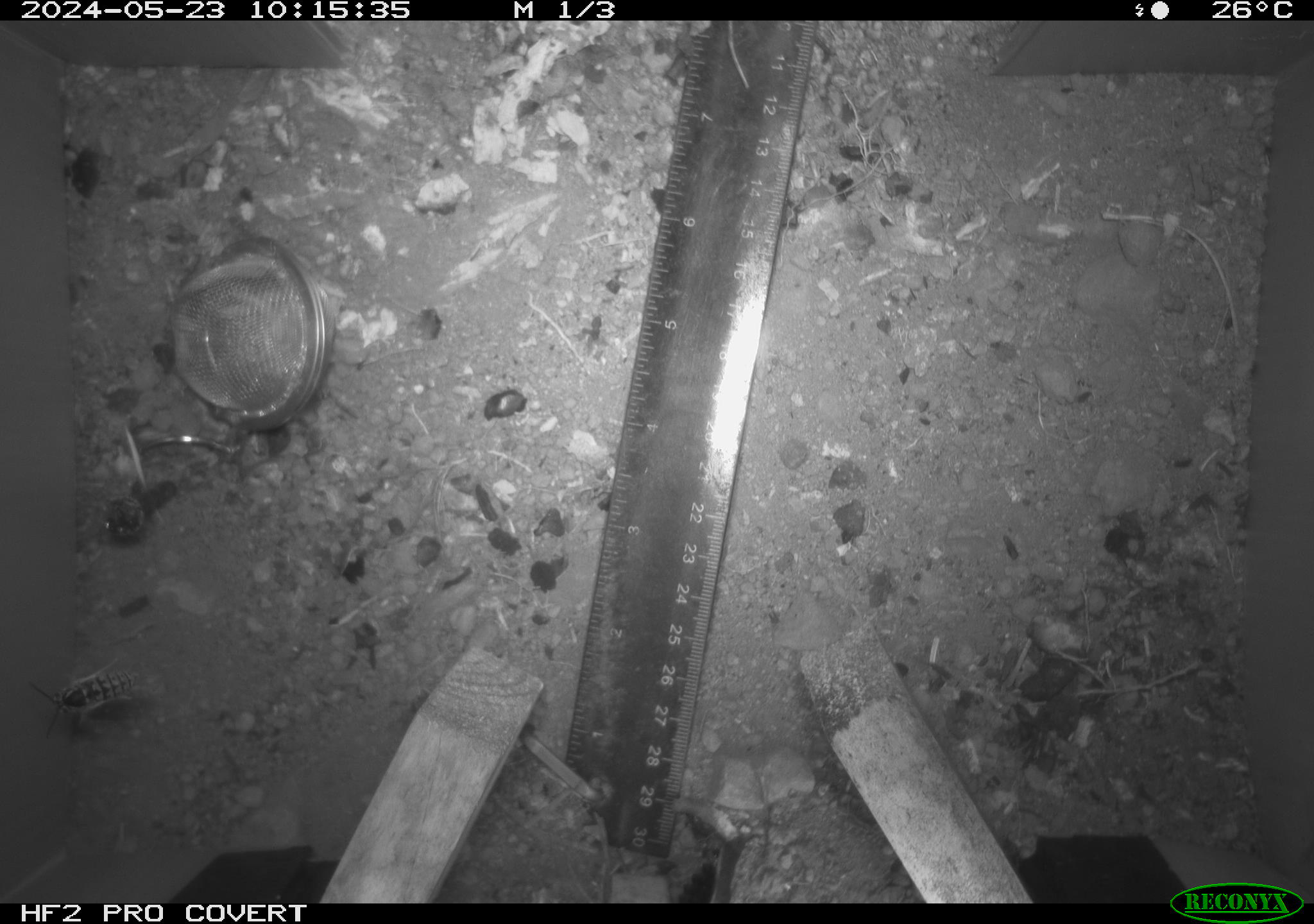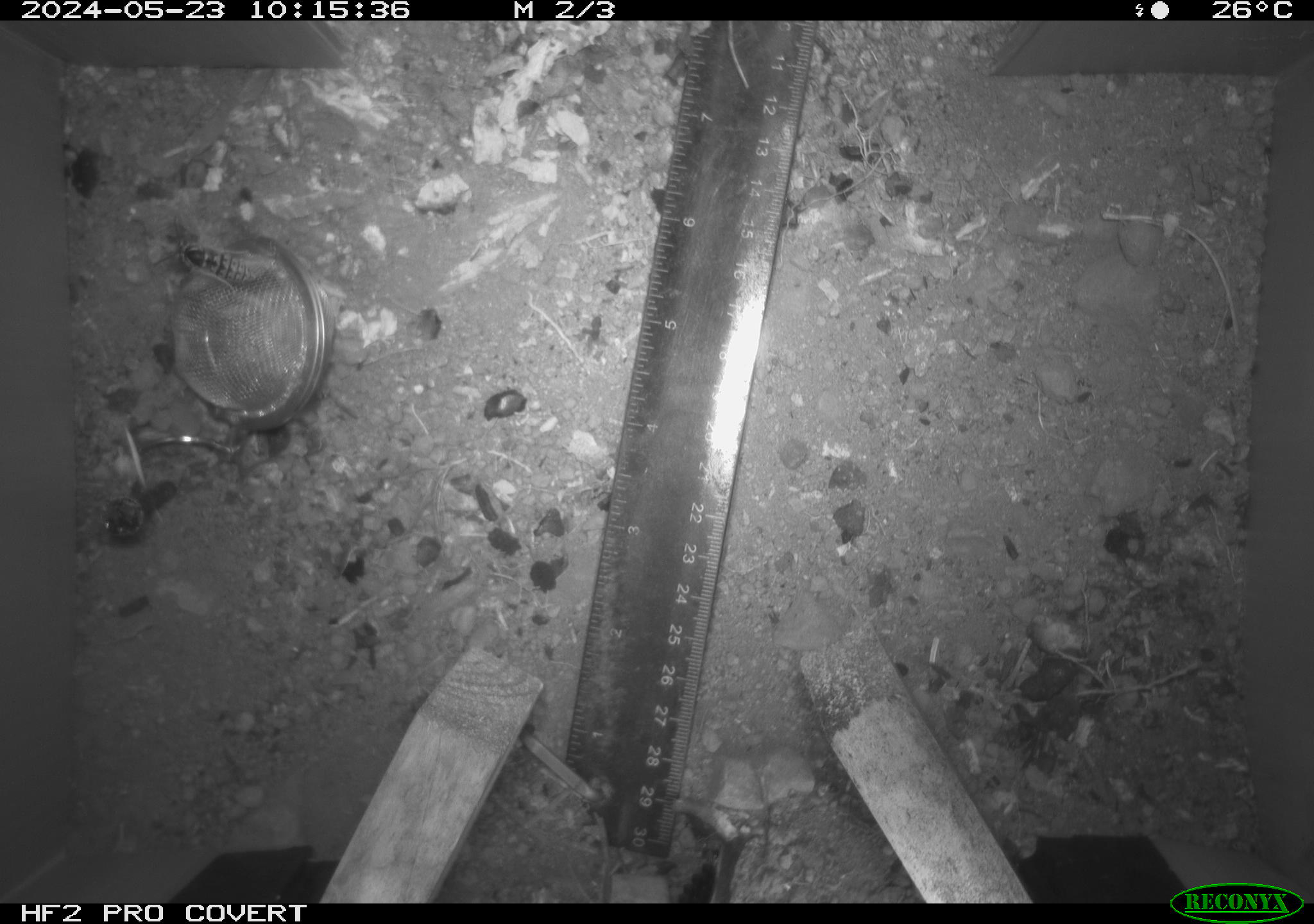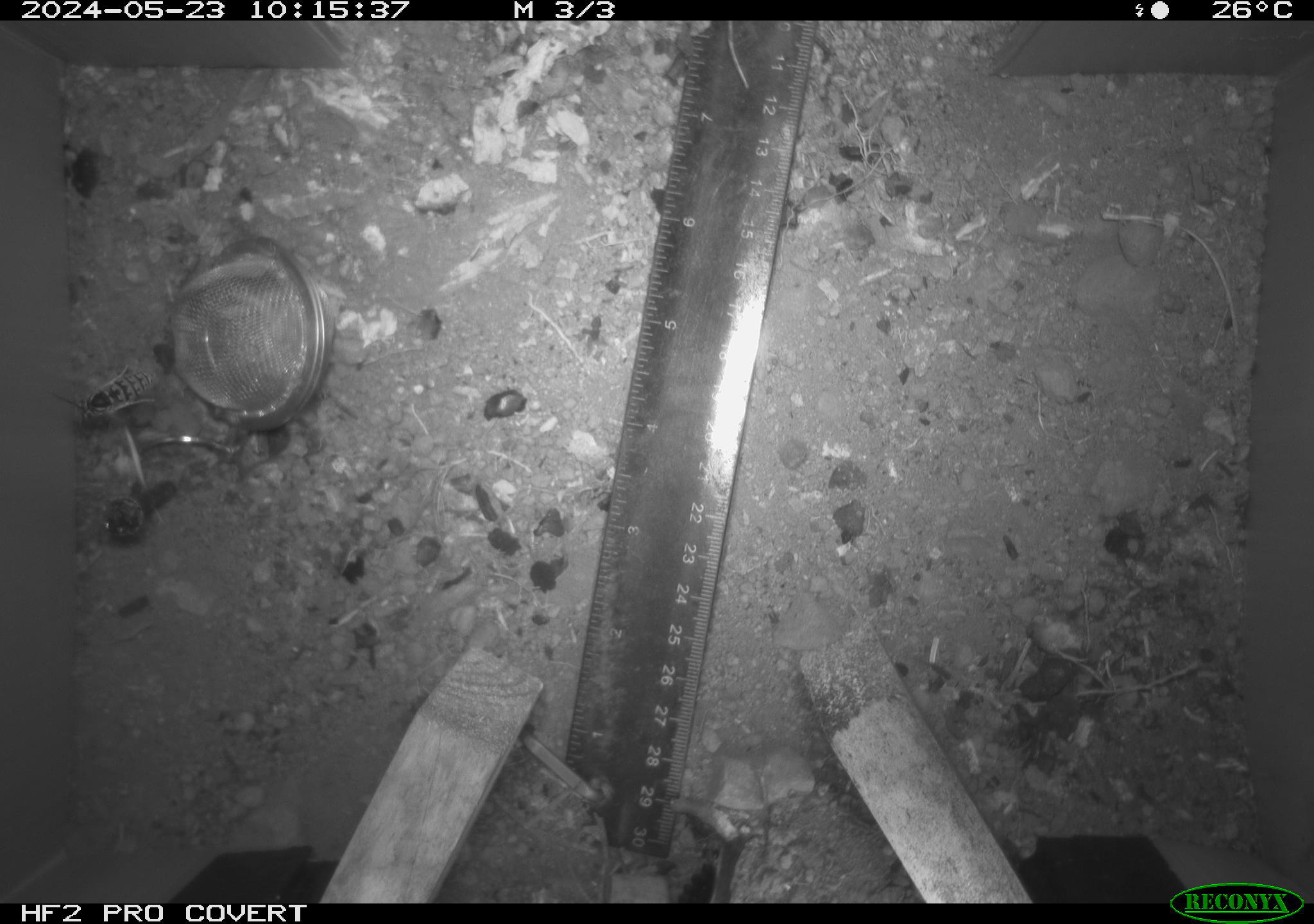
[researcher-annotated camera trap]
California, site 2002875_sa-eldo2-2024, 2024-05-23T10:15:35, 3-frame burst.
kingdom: Animalia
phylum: Arthropoda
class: Insecta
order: Hymenoptera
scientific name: Hymenoptera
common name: ants, bees, wasps, and sawflies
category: hymenoptera order